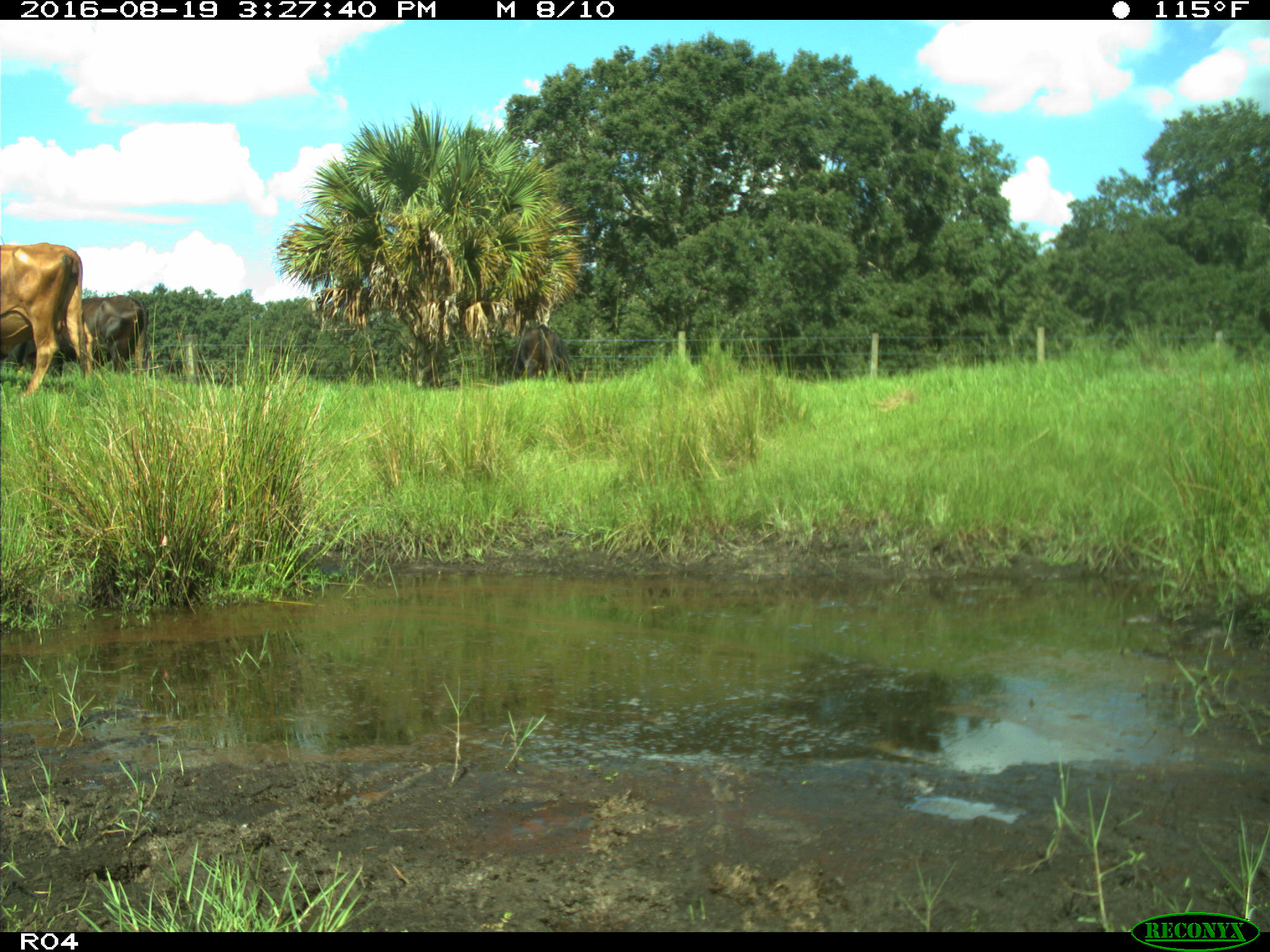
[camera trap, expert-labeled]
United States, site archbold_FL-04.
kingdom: Animalia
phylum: Chordata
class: Mammalia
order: Artiodactyla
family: Bovidae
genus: Bos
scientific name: Bos taurus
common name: domestic cow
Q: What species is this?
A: Bos taurus (domestic cow).